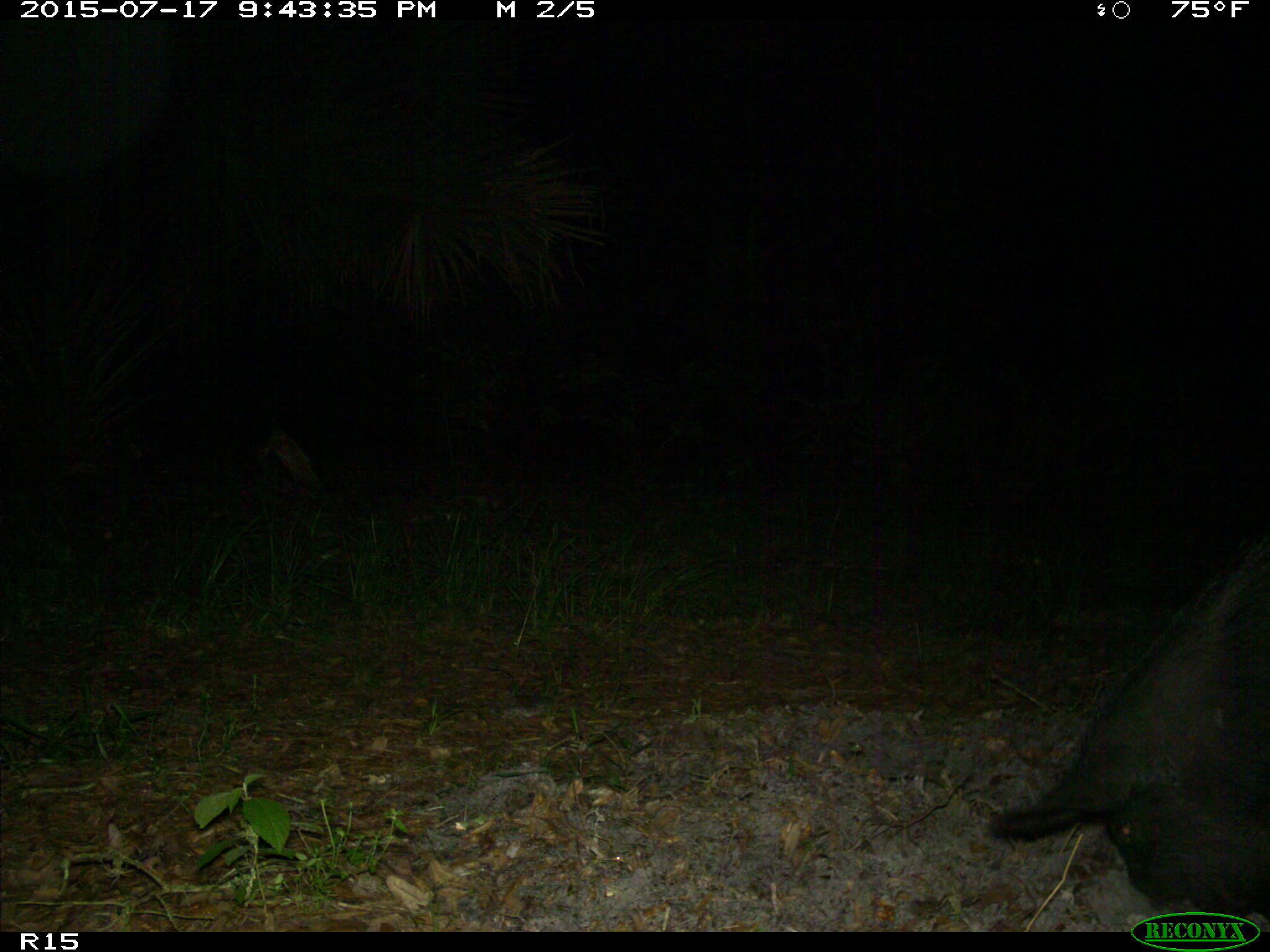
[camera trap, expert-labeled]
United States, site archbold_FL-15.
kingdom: Animalia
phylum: Chordata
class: Mammalia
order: Artiodactyla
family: Suidae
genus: Sus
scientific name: Sus scrofa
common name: wild boar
Sus scrofa (wild boar).